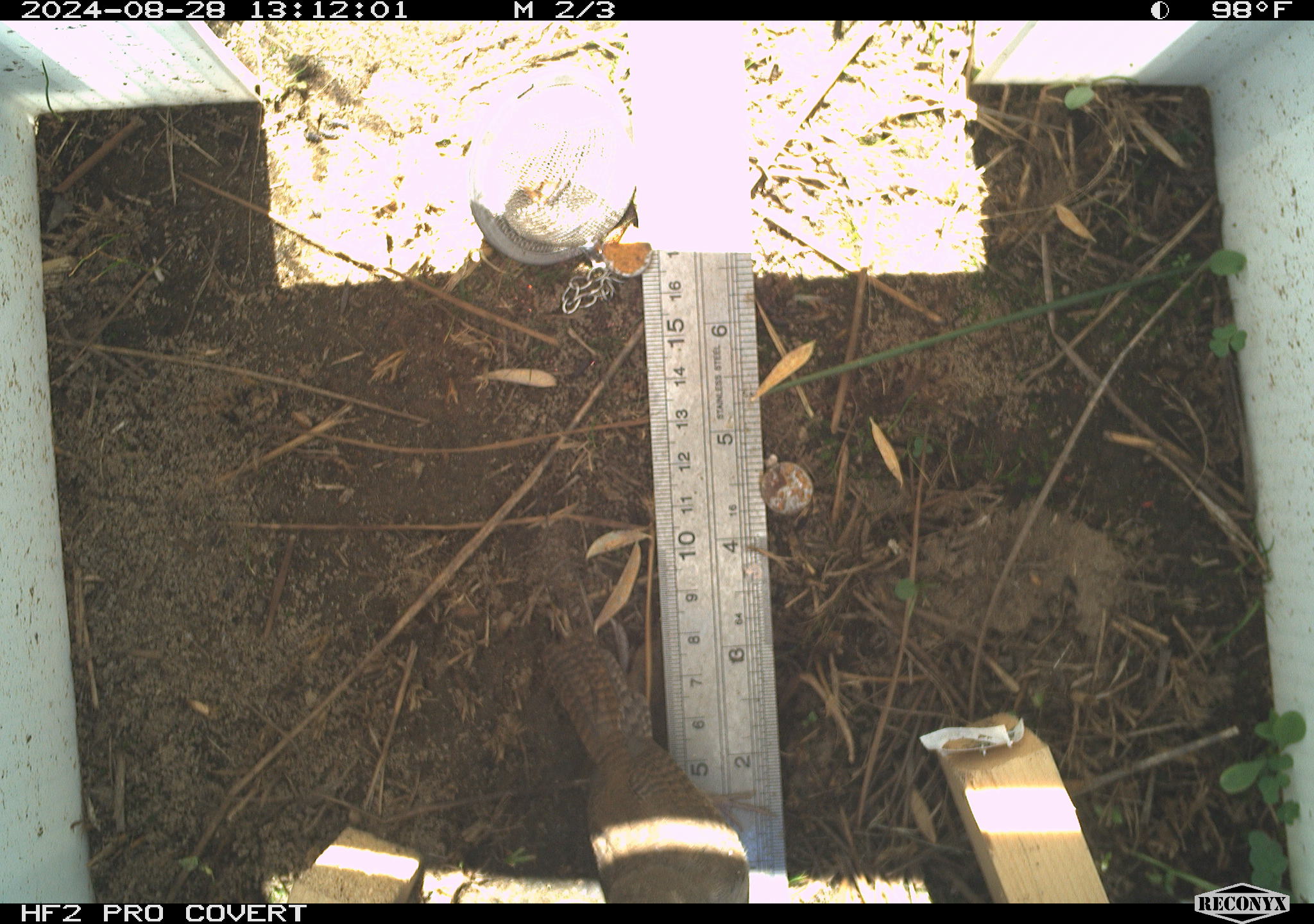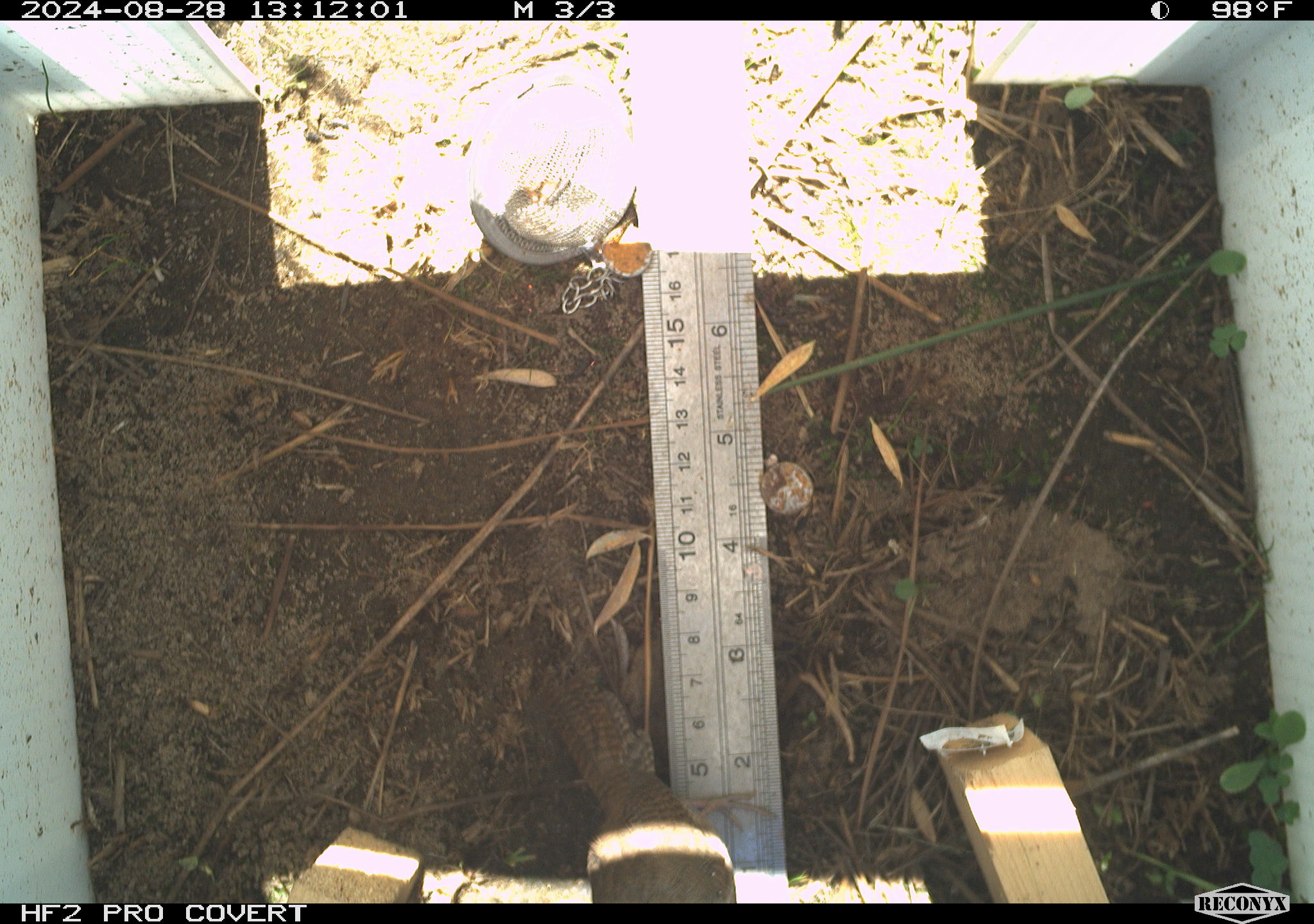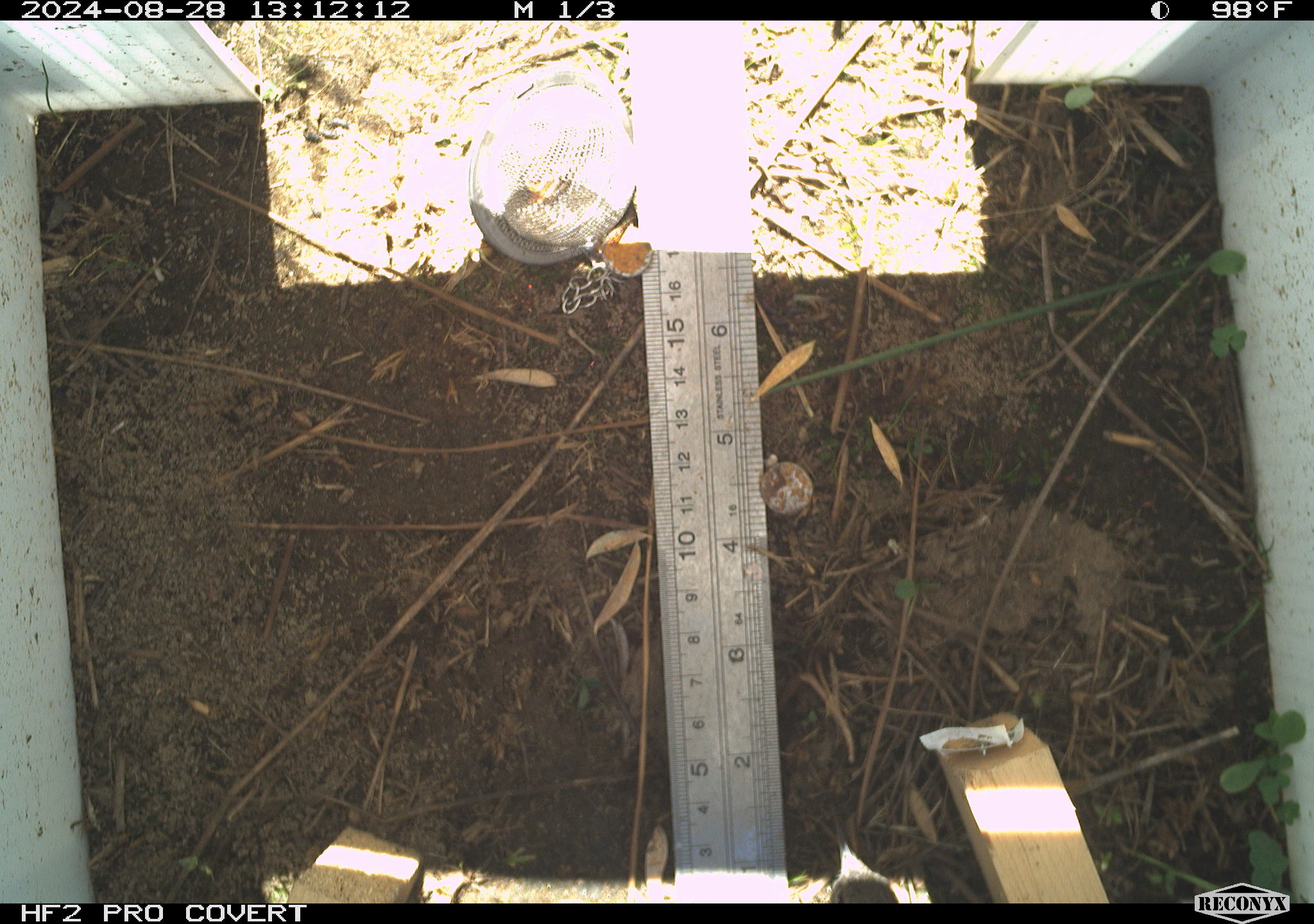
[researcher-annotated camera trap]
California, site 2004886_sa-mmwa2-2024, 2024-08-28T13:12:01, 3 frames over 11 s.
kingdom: Animalia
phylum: Chordata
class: Aves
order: Passeriformes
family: Troglodytidae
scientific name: Troglodytidae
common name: wren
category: troglodytidae family